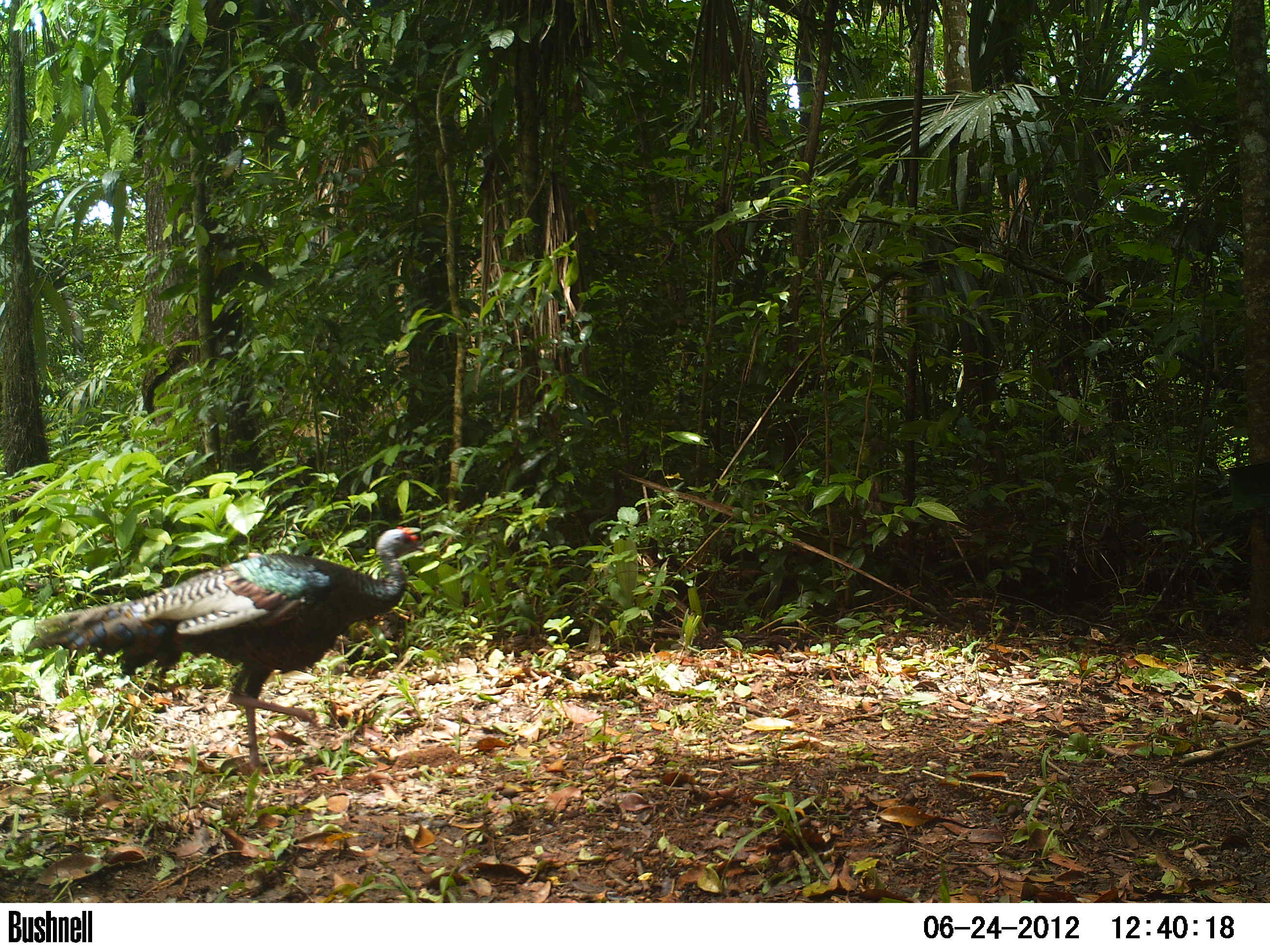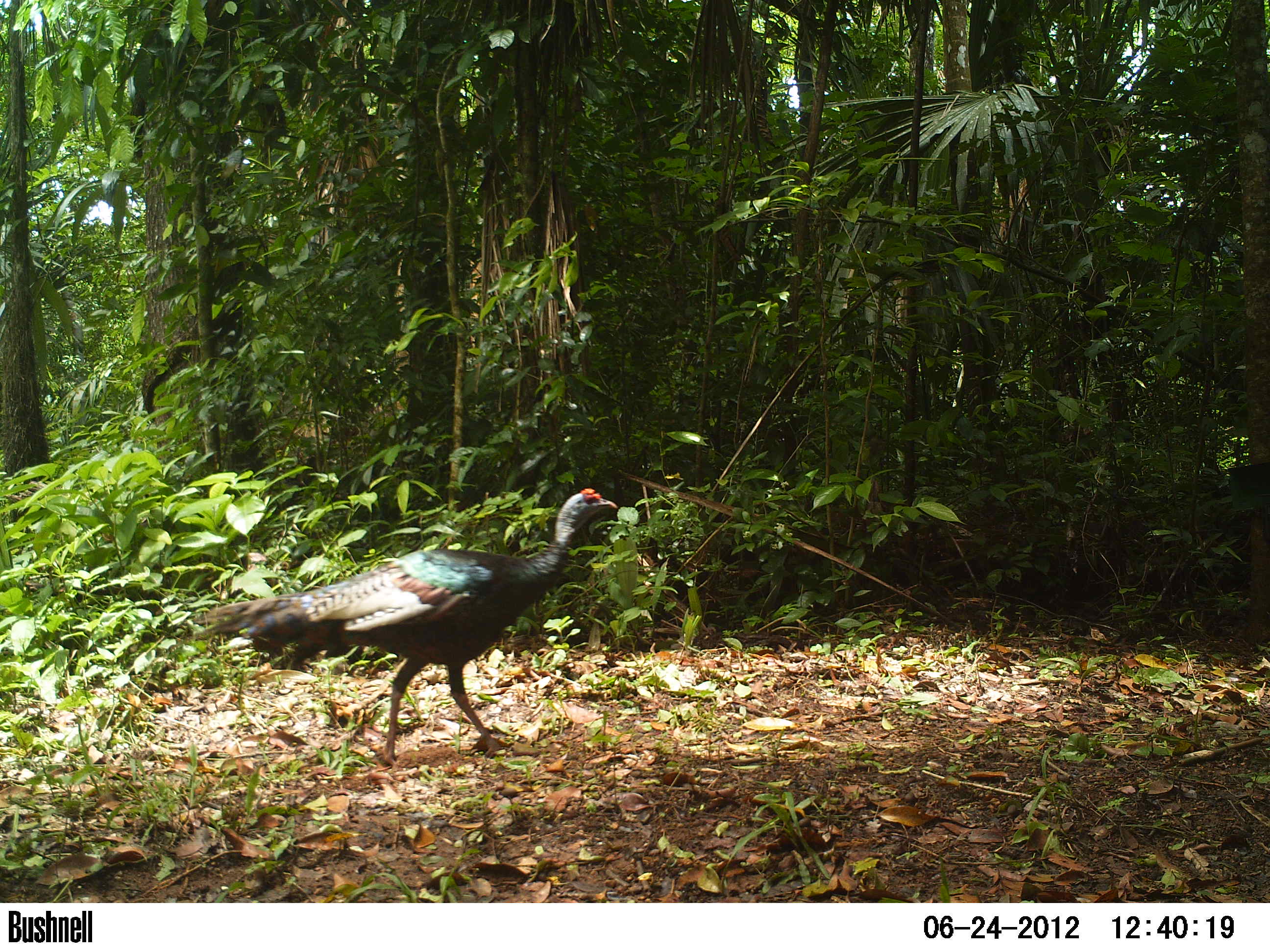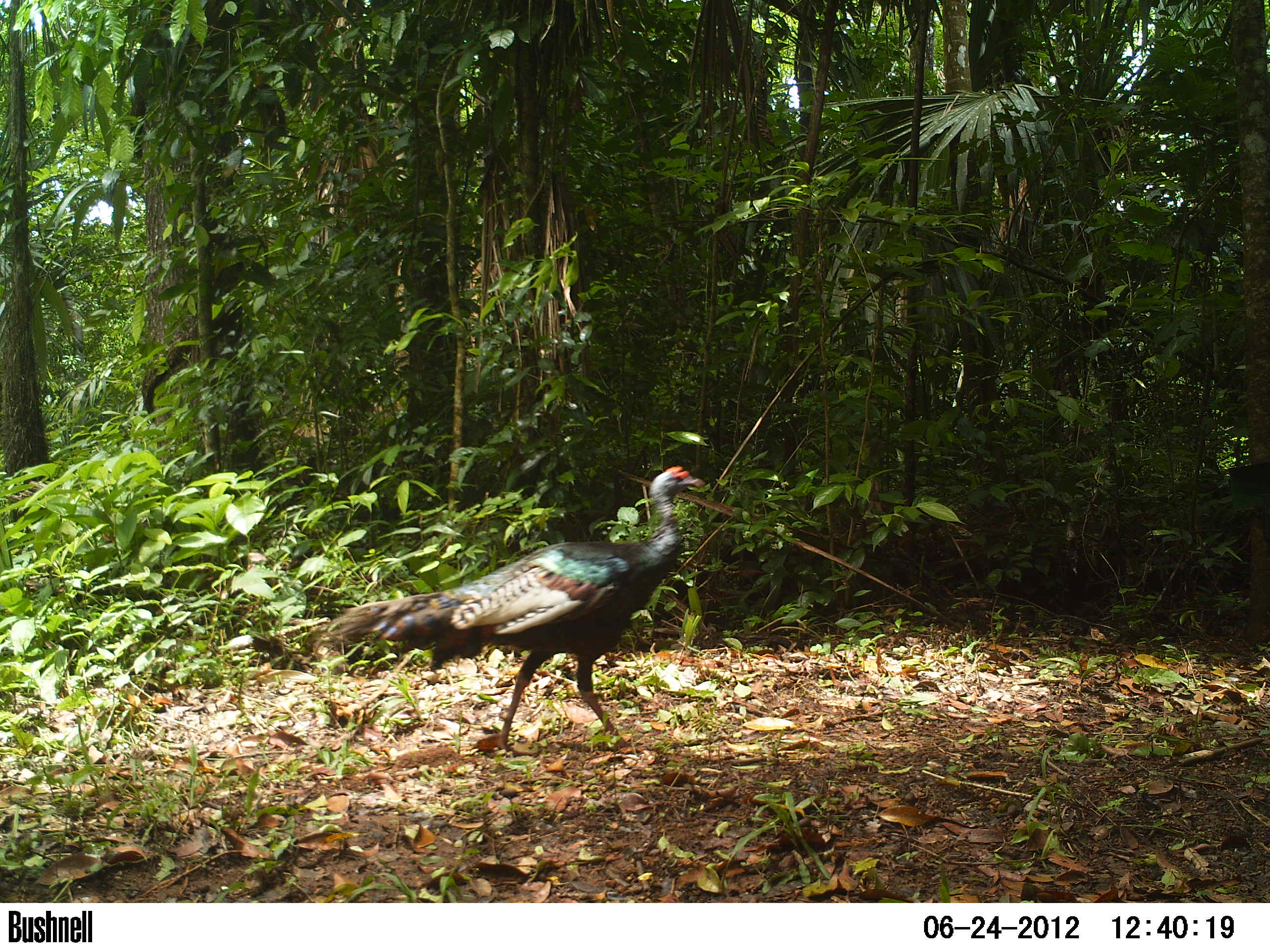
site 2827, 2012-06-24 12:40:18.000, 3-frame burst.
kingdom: Animalia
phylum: Chordata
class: Aves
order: Galliformes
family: Phasianidae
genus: Meleagris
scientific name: Meleagris ocellata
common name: ocellated turkey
Meleagris ocellata (ocellated turkey), count 1, age adult.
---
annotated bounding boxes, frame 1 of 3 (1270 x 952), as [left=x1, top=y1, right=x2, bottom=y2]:
meleagris ocellata: [left=19, top=524, right=443, bottom=786]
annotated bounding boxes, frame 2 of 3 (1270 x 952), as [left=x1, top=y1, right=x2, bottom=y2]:
meleagris ocellata: [left=194, top=487, right=617, bottom=771]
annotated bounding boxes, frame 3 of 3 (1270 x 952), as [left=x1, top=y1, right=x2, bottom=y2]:
meleagris ocellata: [left=328, top=466, right=702, bottom=756]